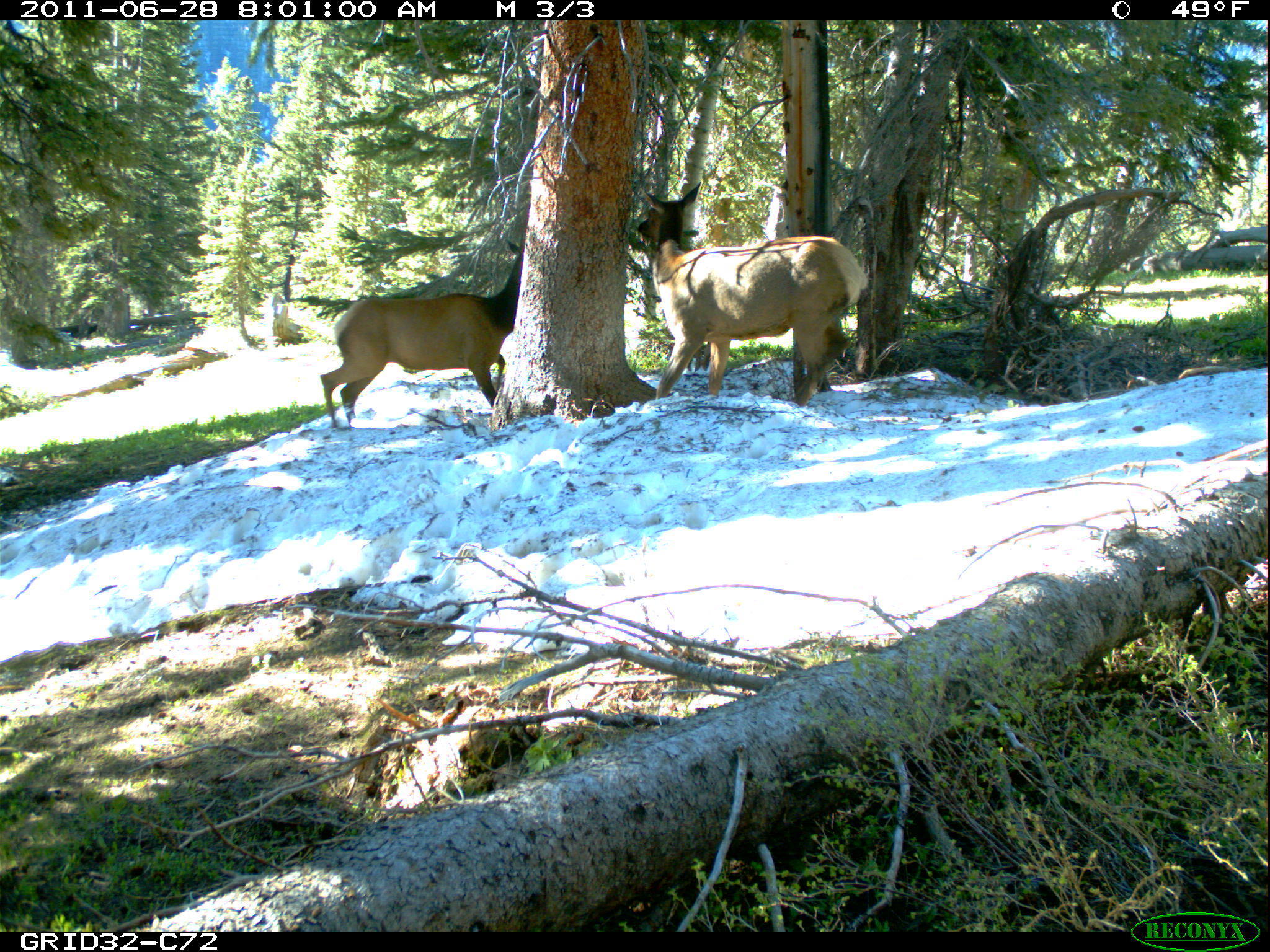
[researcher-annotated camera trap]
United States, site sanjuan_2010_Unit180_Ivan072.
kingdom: Animalia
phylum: Chordata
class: Mammalia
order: Artiodactyla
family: Cervidae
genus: Cervus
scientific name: Cervus elaphus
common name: red deer